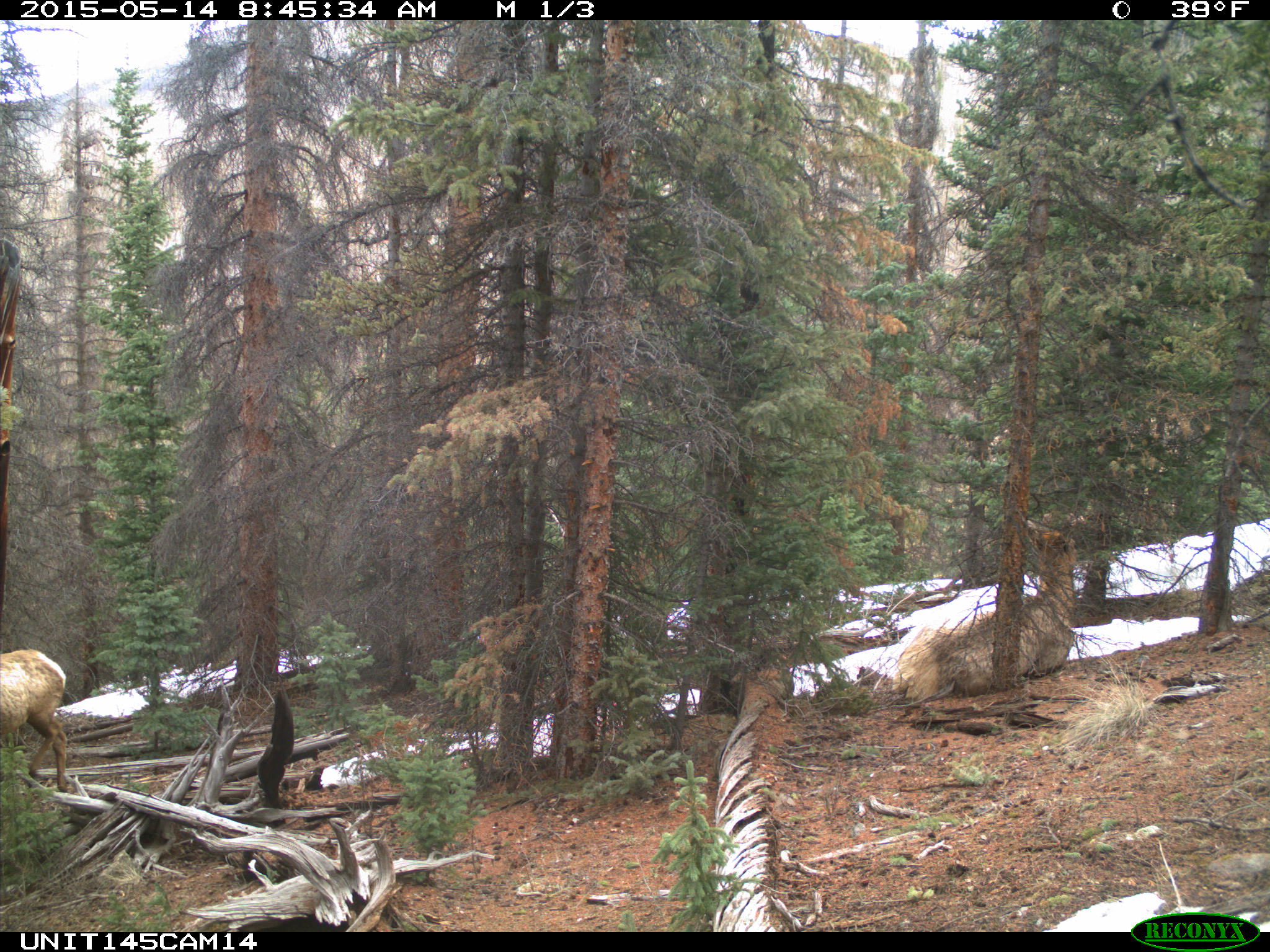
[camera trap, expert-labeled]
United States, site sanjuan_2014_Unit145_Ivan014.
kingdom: Animalia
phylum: Chordata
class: Mammalia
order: Artiodactyla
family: Cervidae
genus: Cervus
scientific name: Cervus elaphus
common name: red deer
Cervus elaphus (red deer).